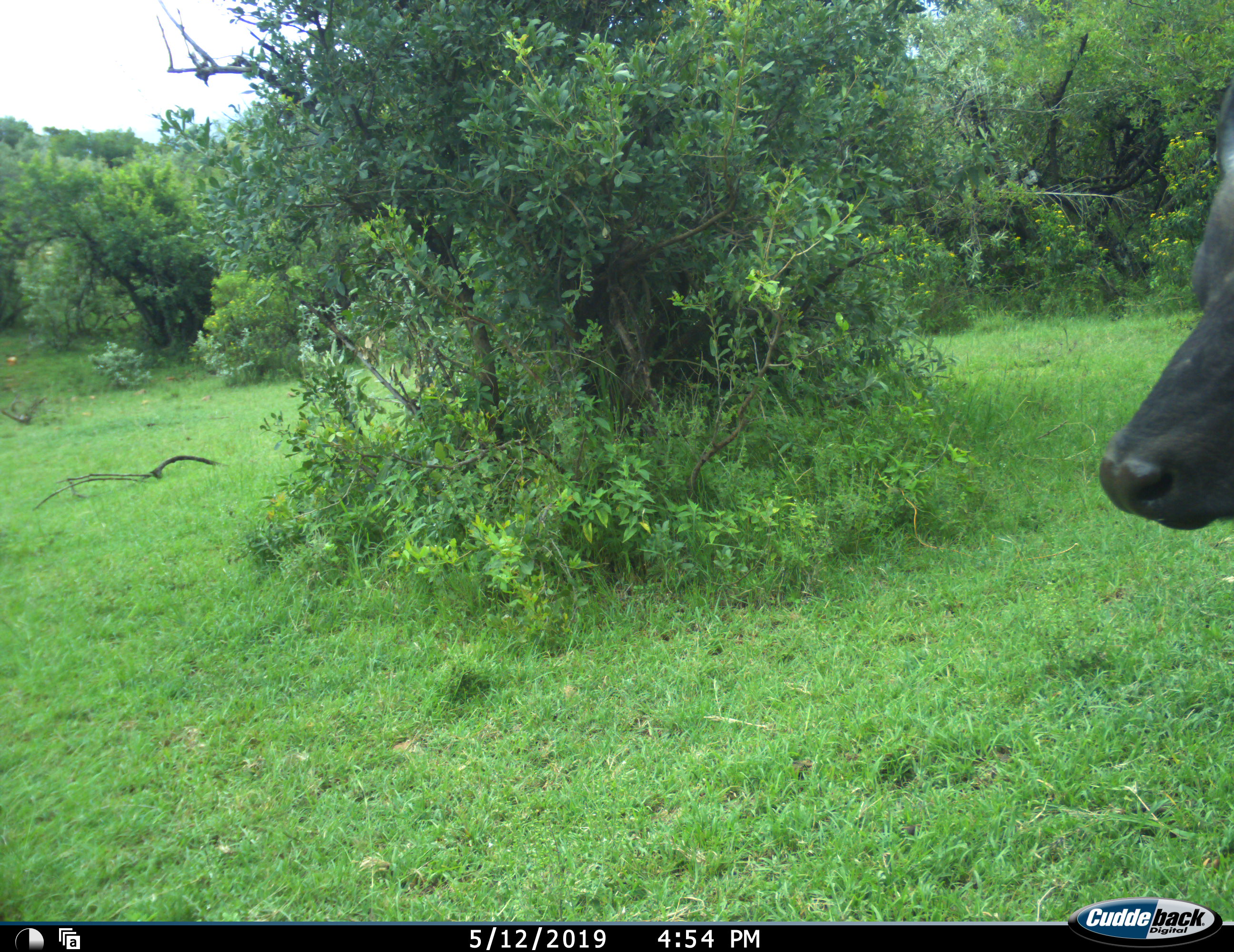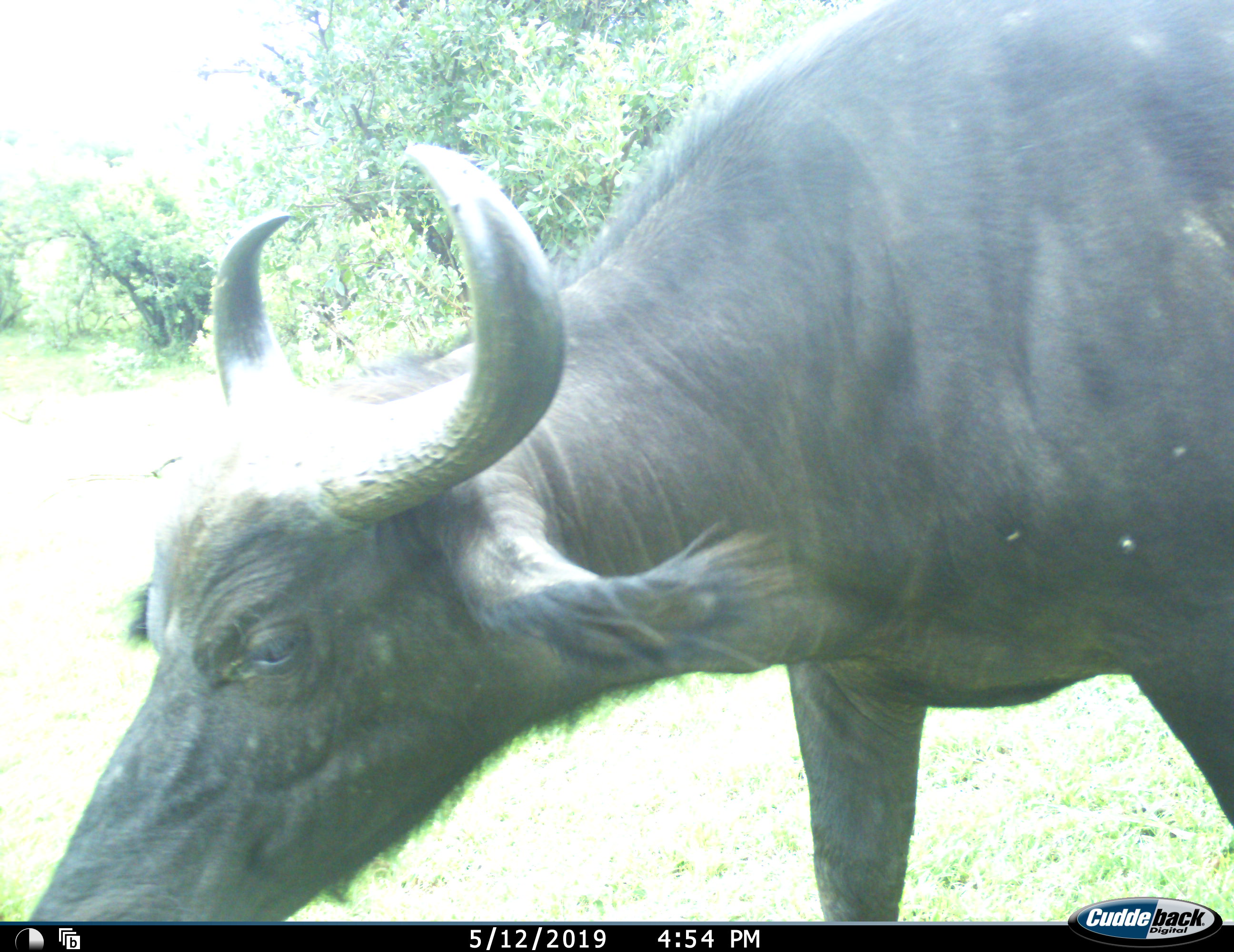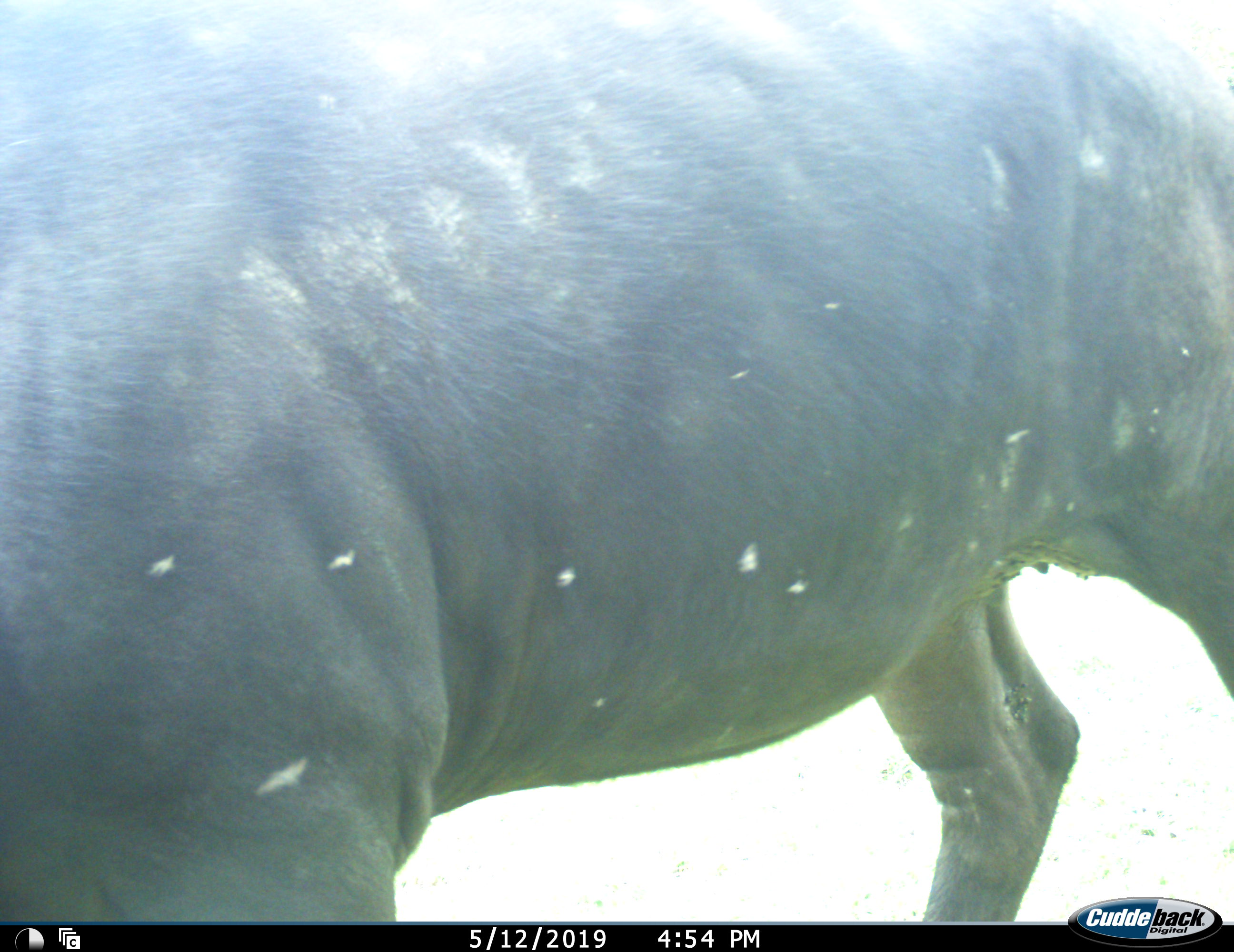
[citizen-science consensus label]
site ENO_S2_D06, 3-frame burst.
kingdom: Animalia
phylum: Chordata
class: Mammalia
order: Artiodactyla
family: Bovidae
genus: Syncerus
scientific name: Syncerus caffer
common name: african buffalo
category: buffalo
Buffalo (african buffalo) (Syncerus caffer), count 1. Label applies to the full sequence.